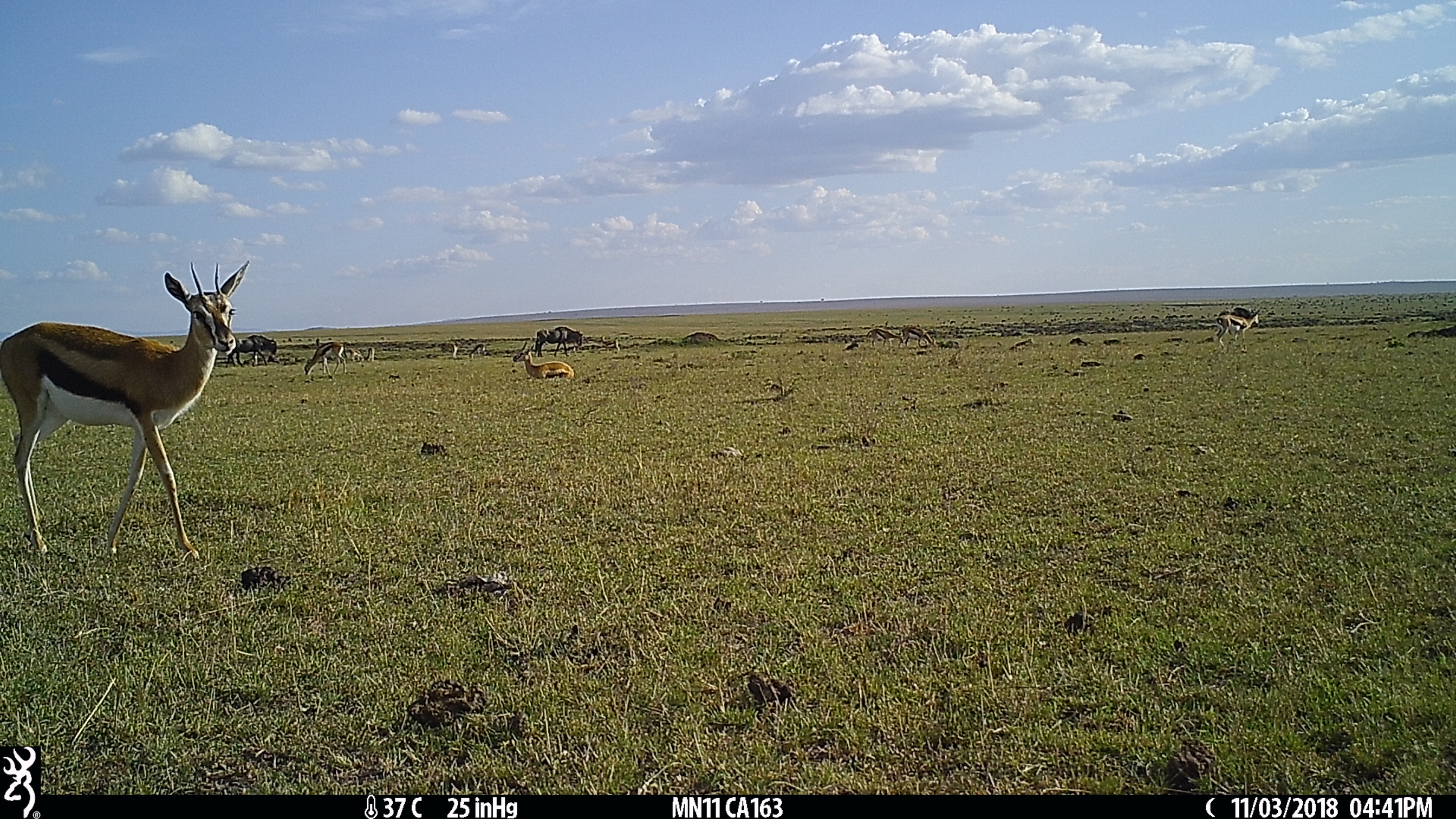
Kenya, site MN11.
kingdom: Animalia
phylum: Chordata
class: Mammalia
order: Artiodactyla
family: Bovidae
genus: Connochaetes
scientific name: Connochaetes taurinus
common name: blue wildebeest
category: wildebeest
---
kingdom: Animalia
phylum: Chordata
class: Mammalia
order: Artiodactyla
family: Bovidae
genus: Eudorcas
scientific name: Eudorcas thomsonii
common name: thomon's gazelle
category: gazelle thomsons